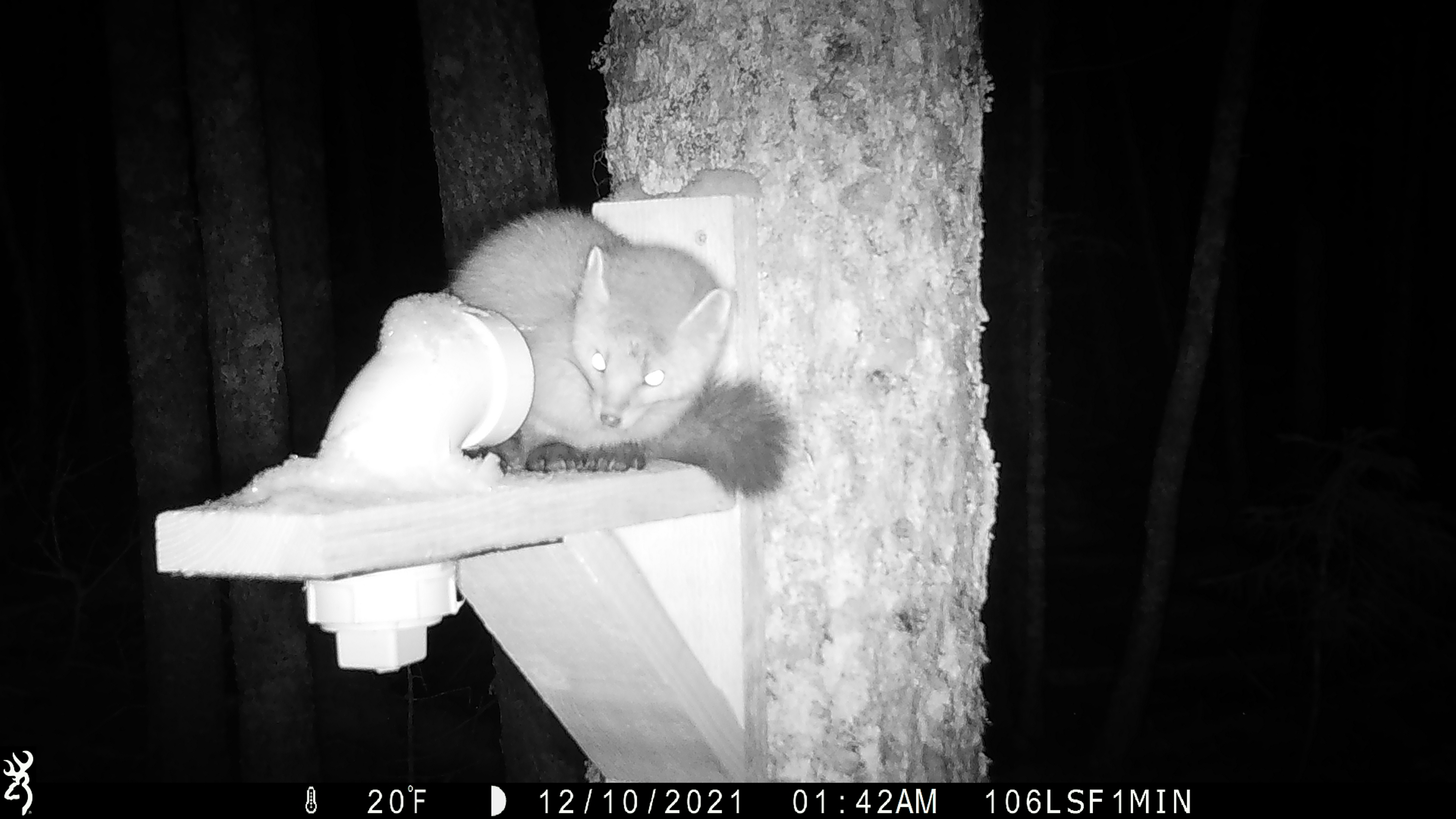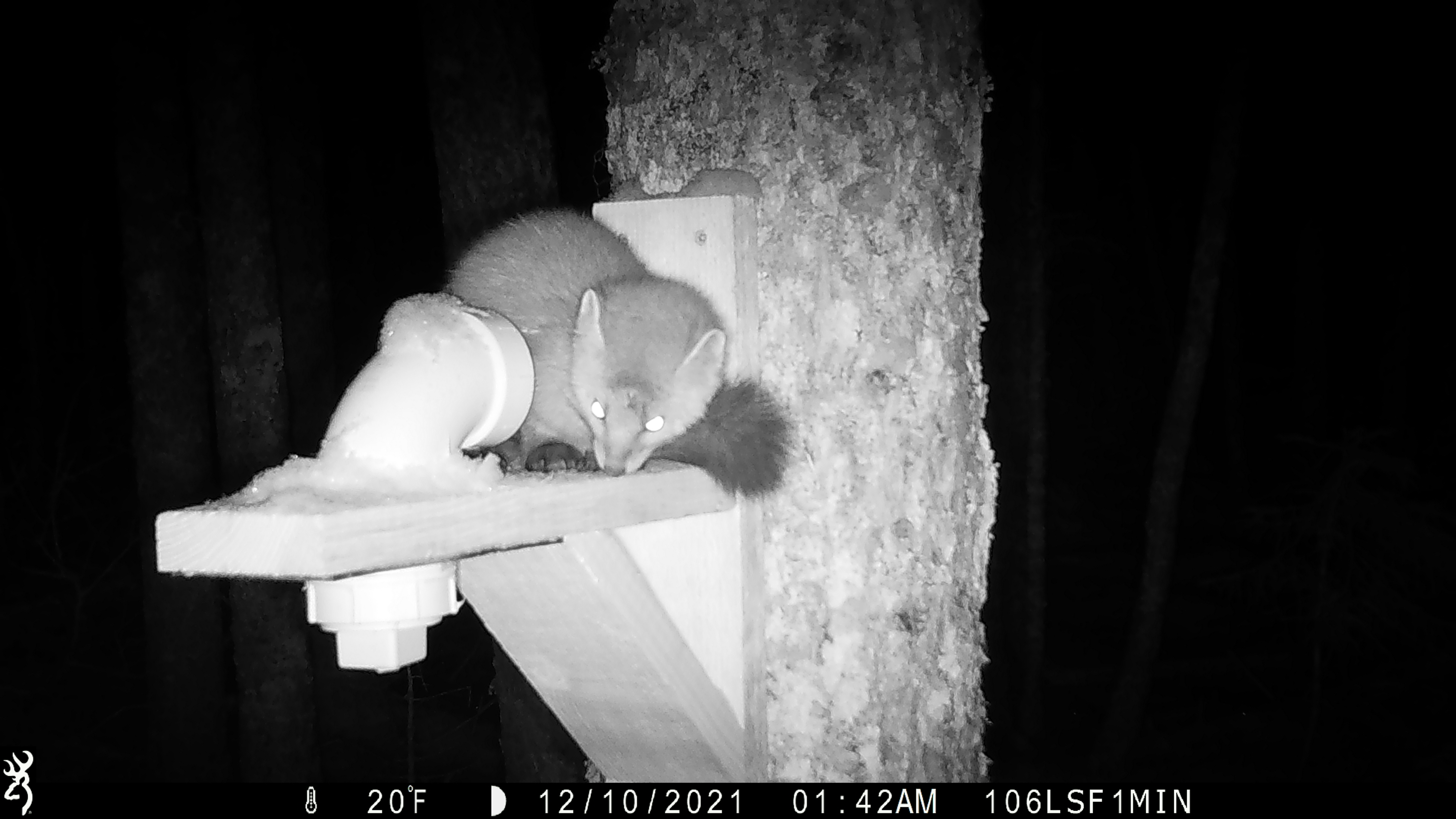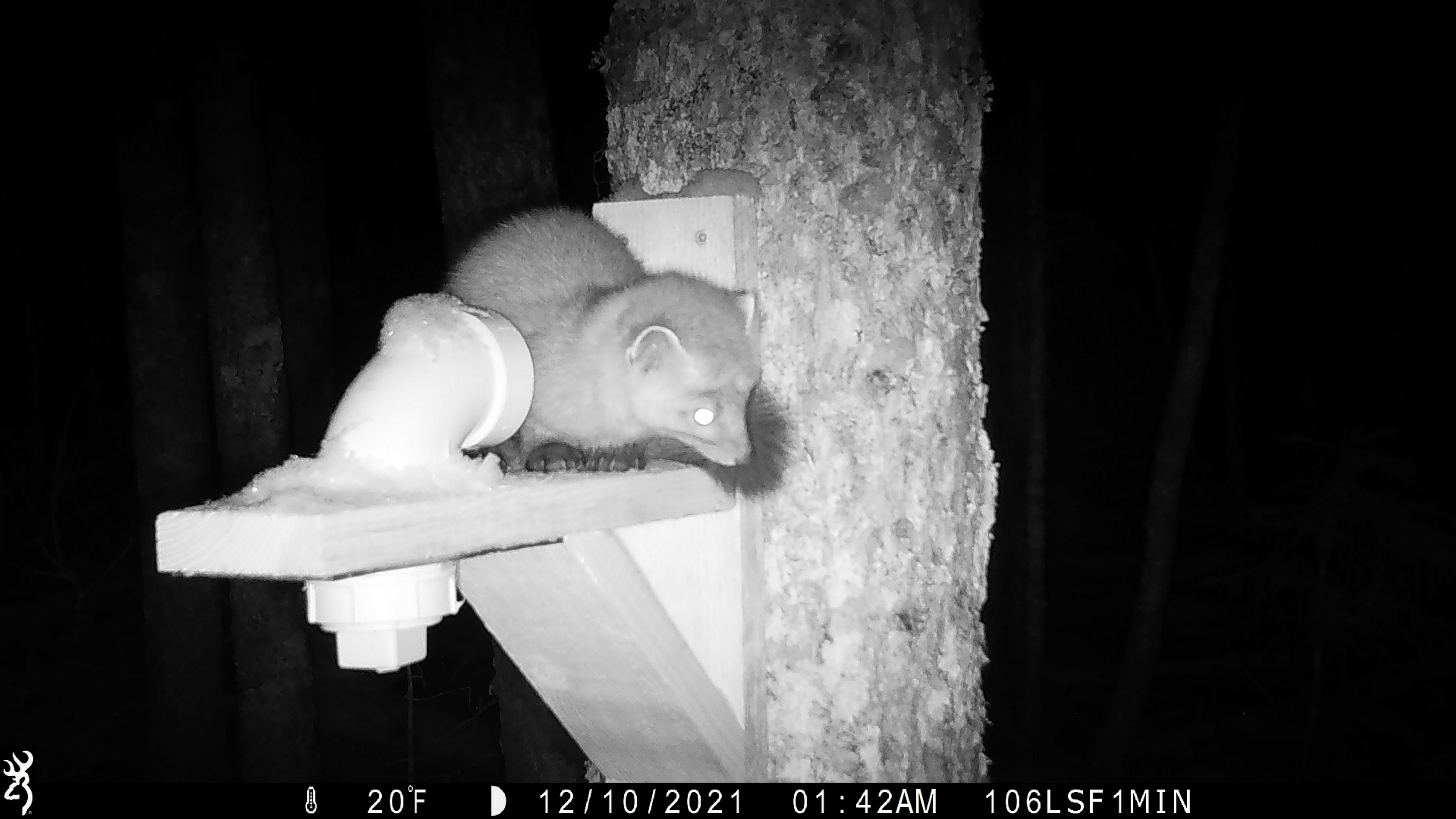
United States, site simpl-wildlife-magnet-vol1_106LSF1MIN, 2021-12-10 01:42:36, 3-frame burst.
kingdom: Animalia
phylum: Chordata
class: Mammalia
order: Carnivora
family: Mustelidae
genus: Martes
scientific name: Martes americana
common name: american marten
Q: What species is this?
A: American marten (Martes americana).